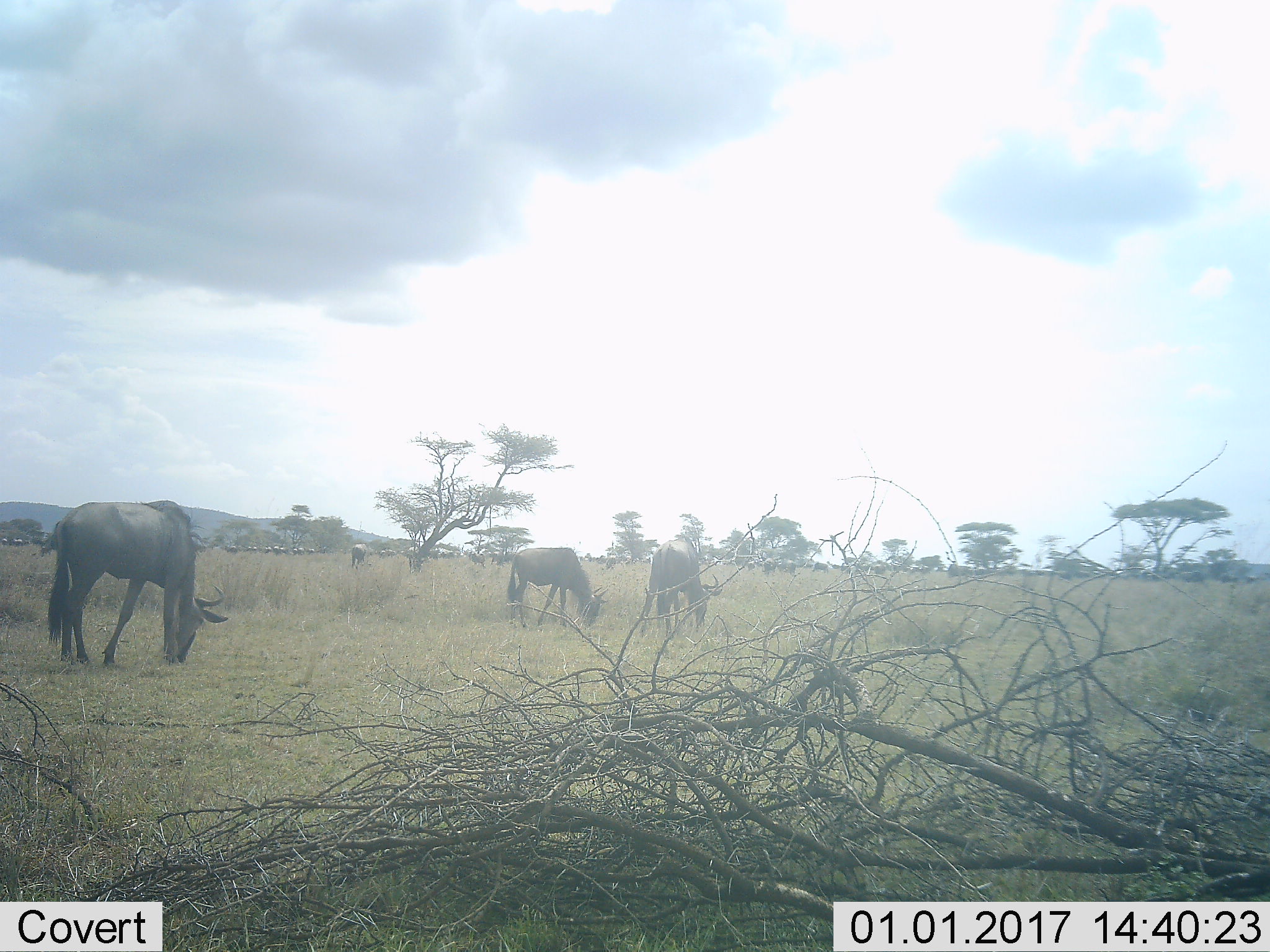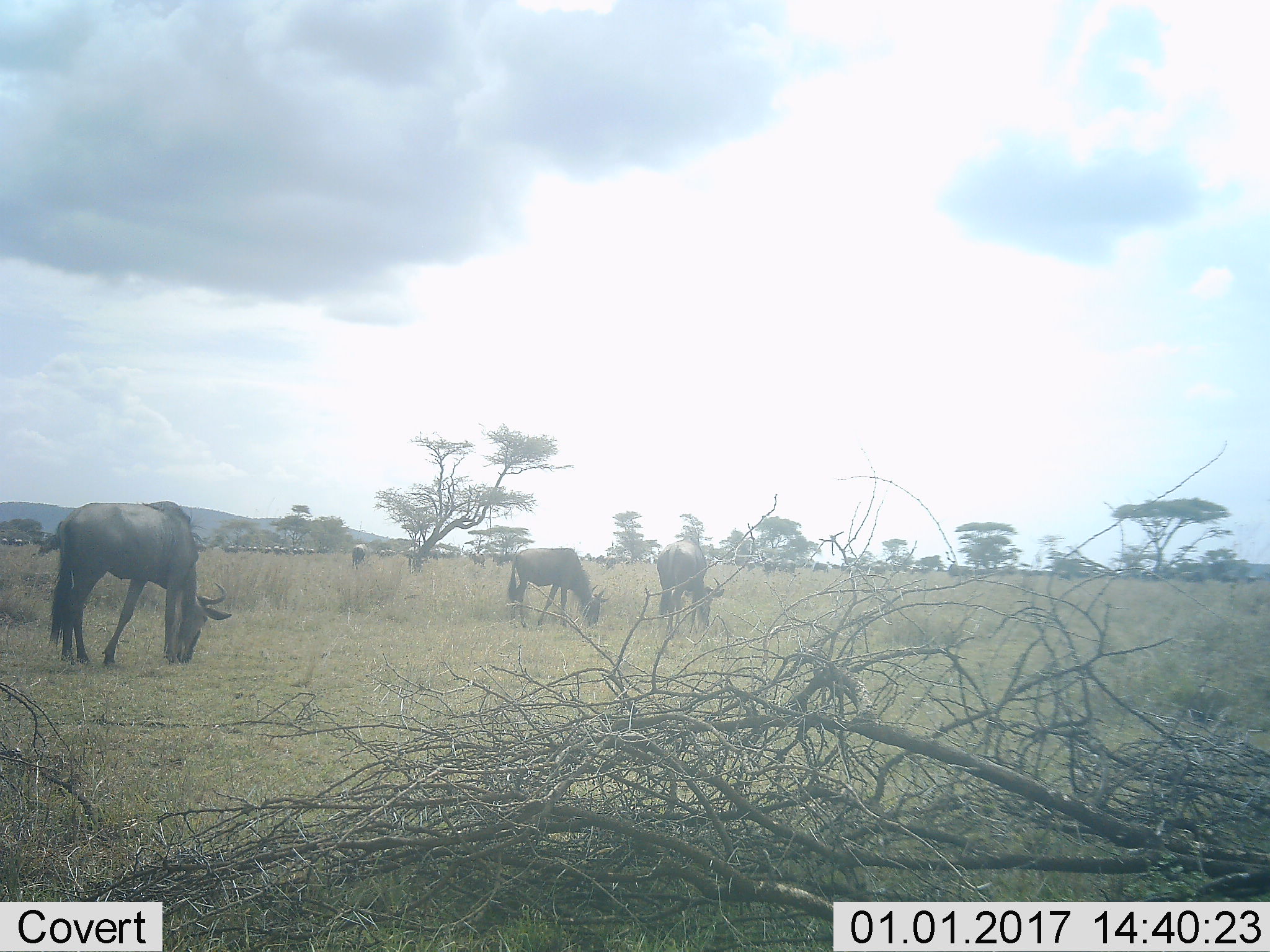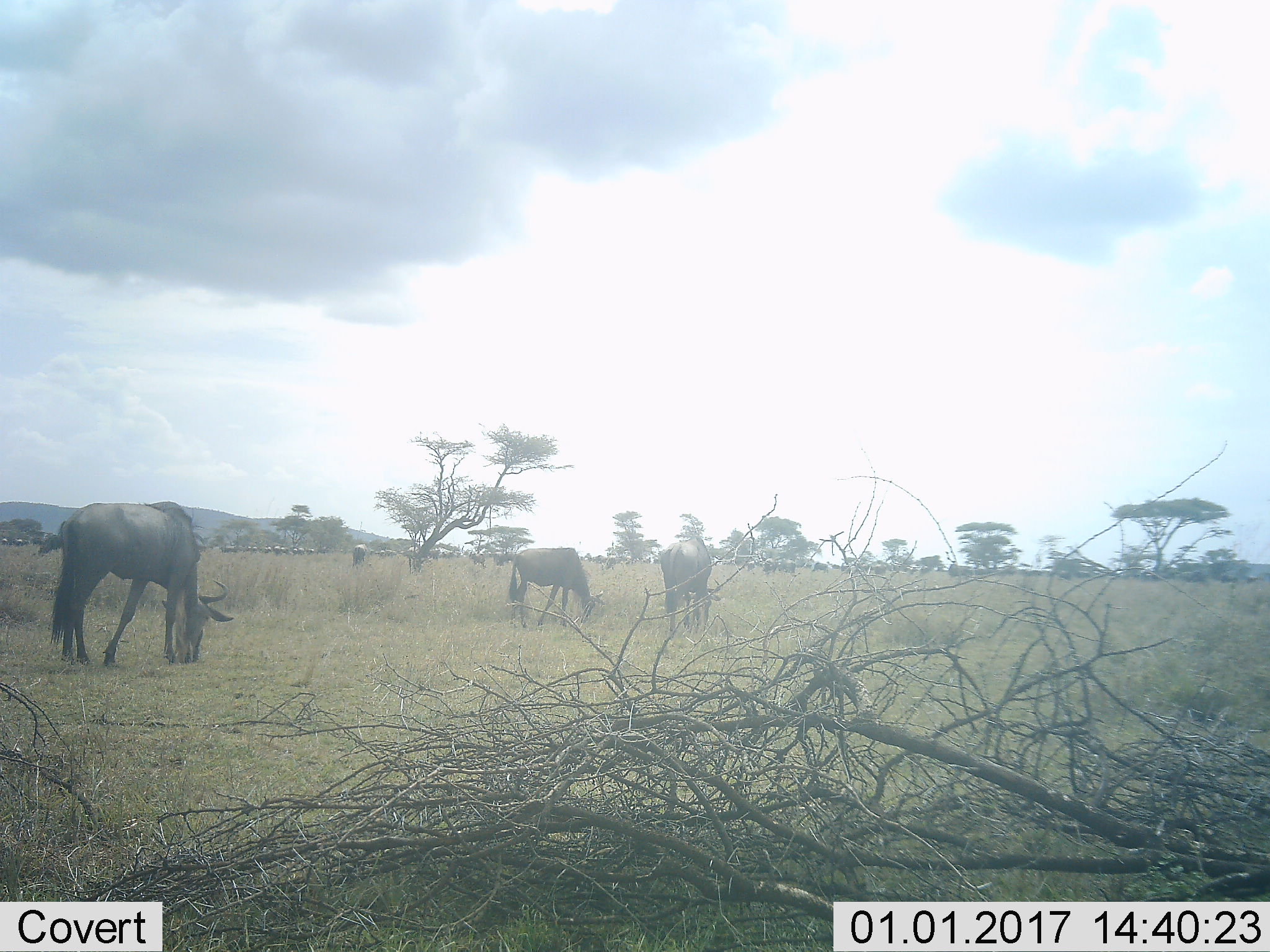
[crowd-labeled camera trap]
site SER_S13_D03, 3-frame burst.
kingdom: Animalia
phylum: Chordata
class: Mammalia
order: Artiodactyla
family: Bovidae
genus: Connochaetes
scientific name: Connochaetes taurinus taurinus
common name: blue wildebeest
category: wildebeestblue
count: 11-50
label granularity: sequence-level